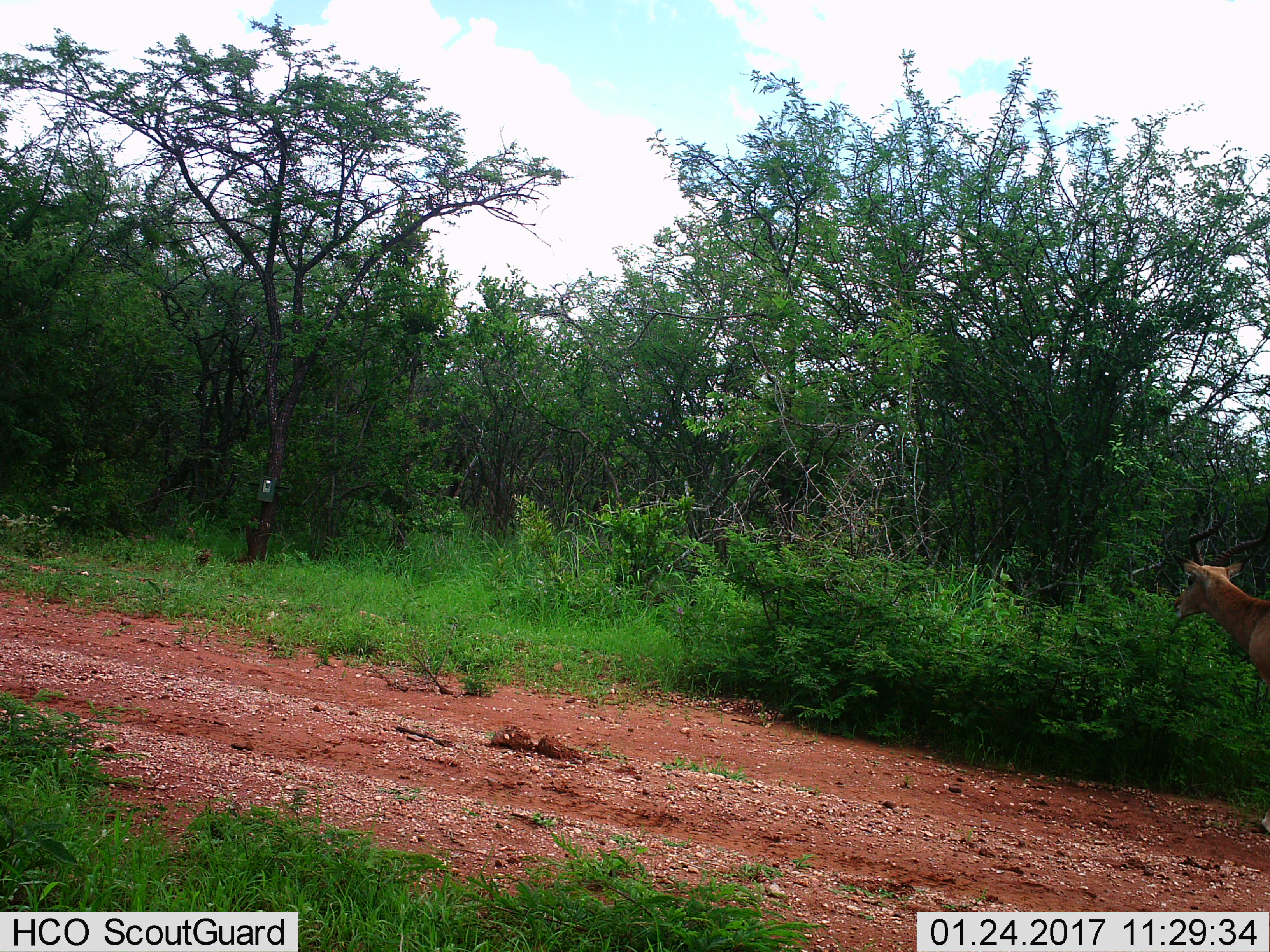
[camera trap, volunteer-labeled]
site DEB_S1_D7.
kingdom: Animalia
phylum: Chordata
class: Mammalia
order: Artiodactyla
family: Bovidae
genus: Aepyceros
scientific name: Aepyceros melampus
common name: impala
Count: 1.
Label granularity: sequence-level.